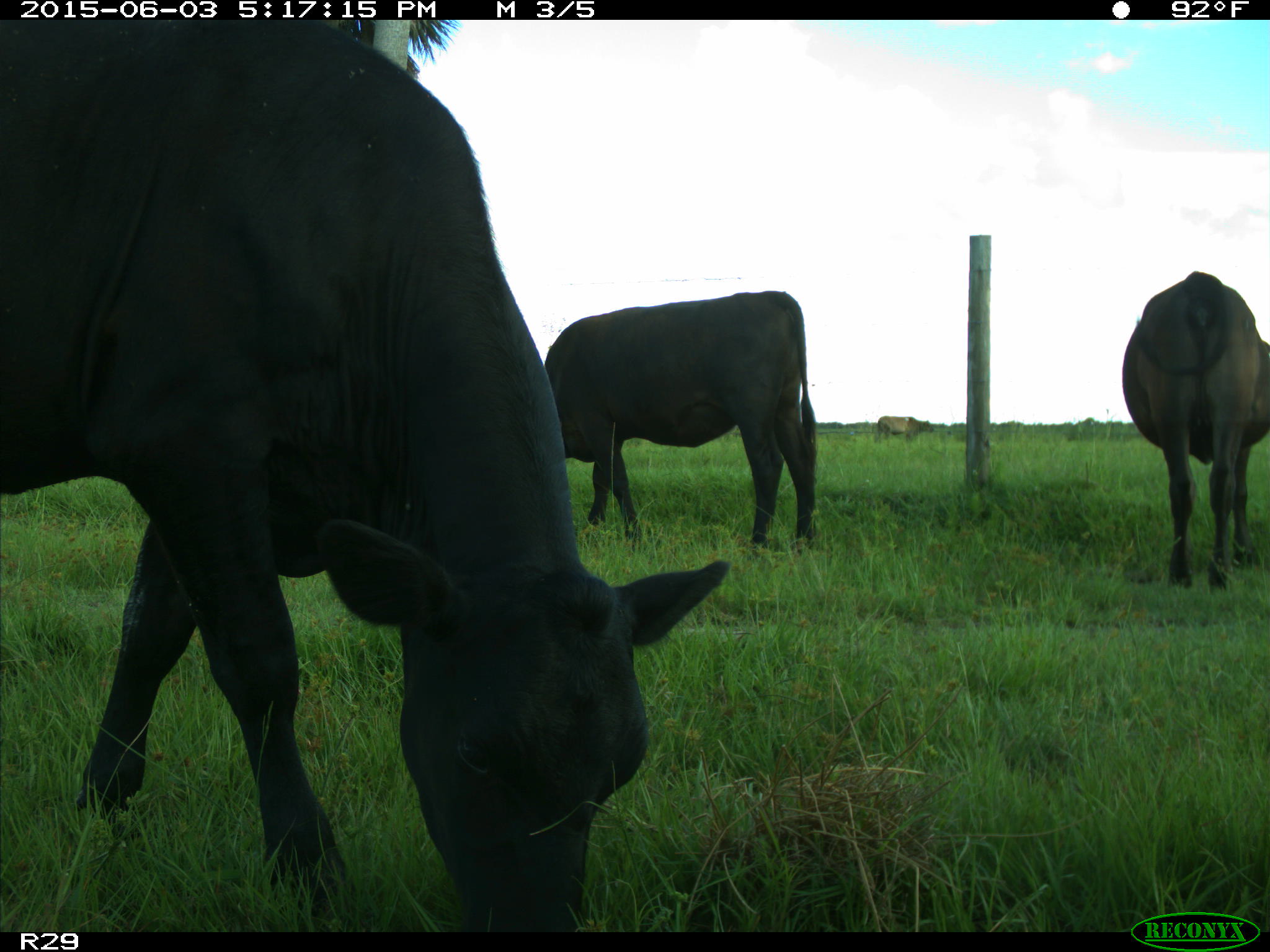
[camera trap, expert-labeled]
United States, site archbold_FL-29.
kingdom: Animalia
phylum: Chordata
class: Mammalia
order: Artiodactyla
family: Bovidae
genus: Bos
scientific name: Bos taurus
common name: domestic cow